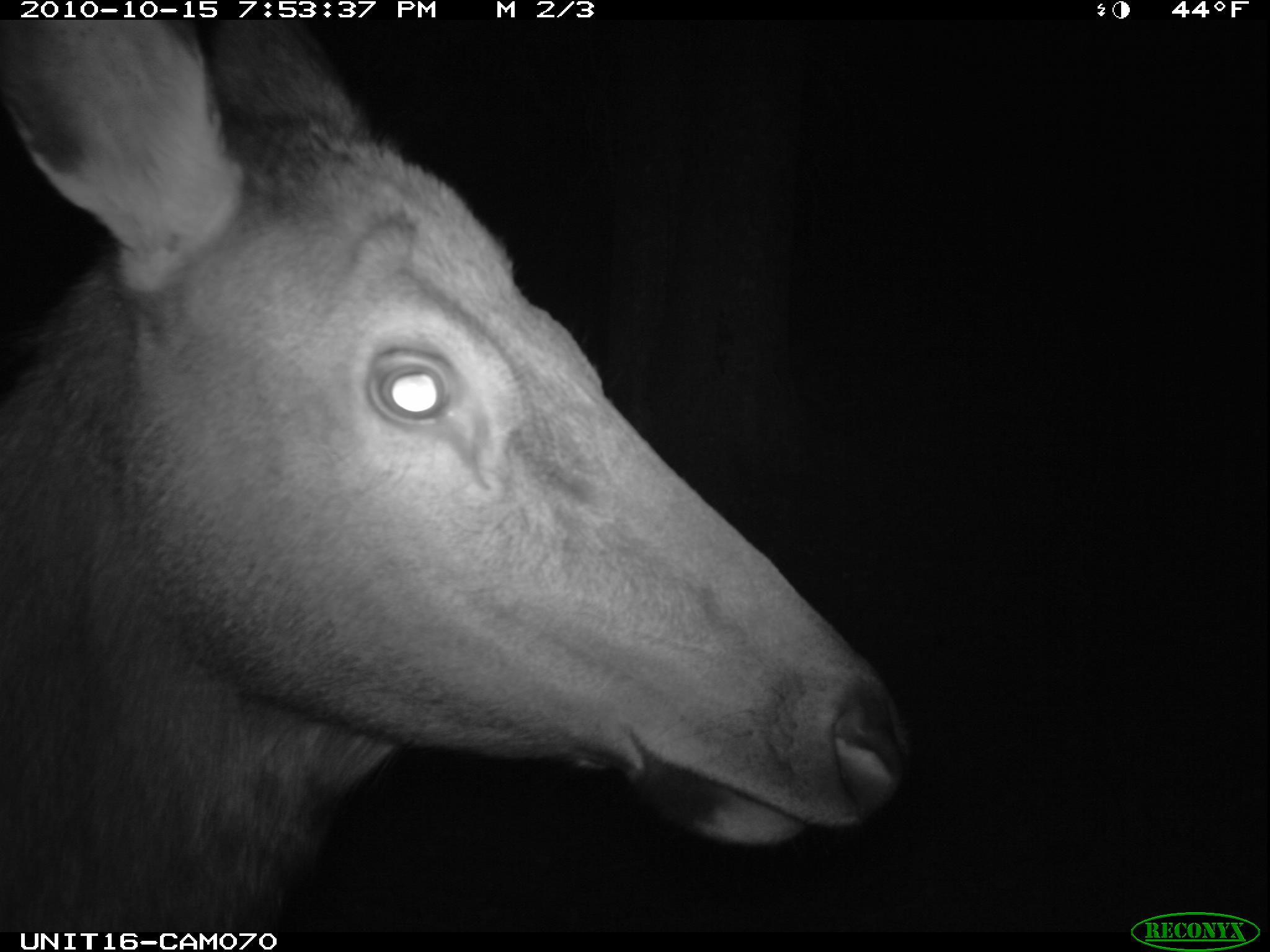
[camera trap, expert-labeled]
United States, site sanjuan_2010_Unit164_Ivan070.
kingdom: Animalia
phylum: Chordata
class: Mammalia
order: Artiodactyla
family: Cervidae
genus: Cervus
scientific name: Cervus elaphus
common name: red deer